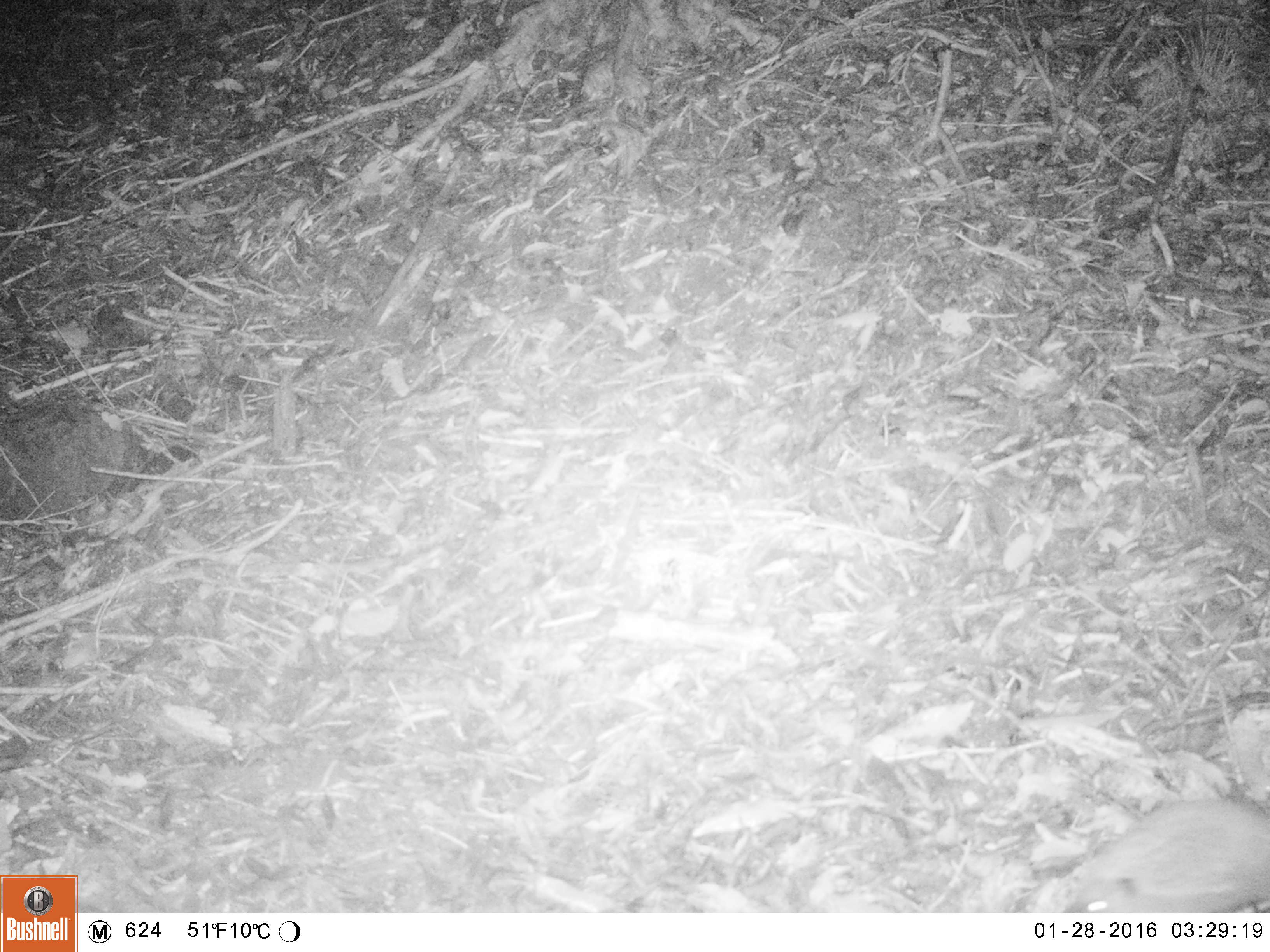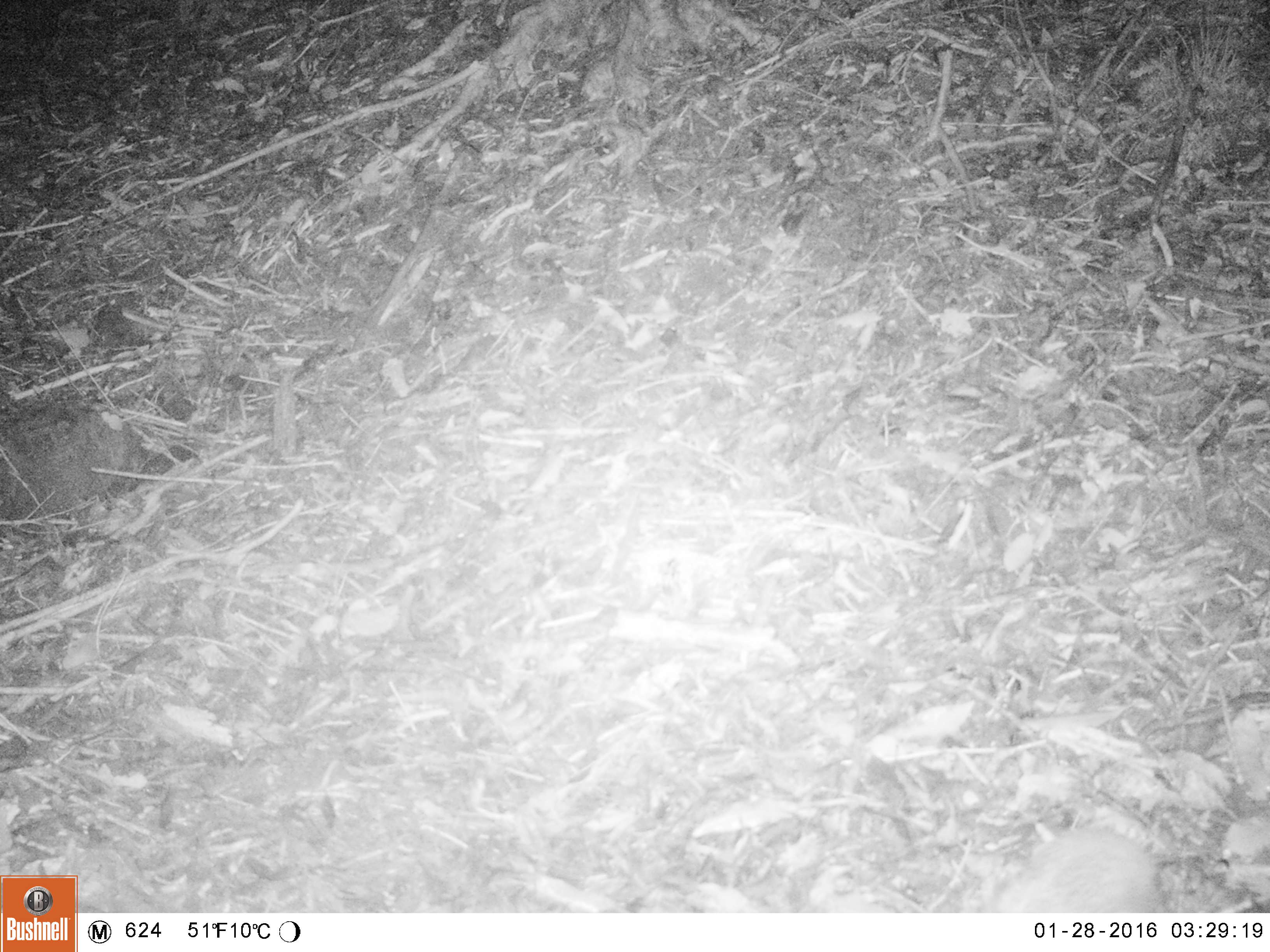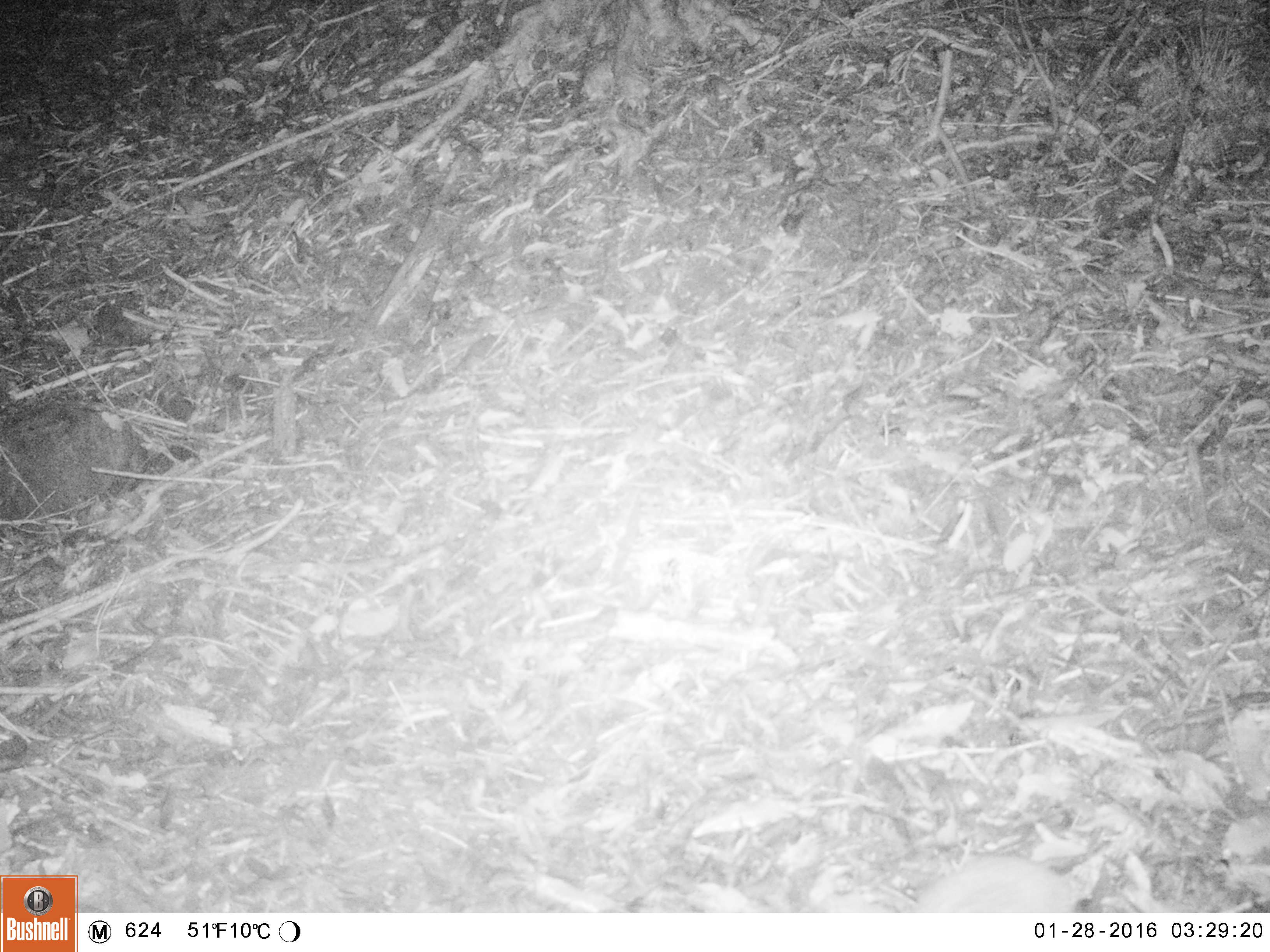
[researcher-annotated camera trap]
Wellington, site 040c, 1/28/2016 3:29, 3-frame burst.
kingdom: Animalia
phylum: Chordata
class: Mammalia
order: Eulipotyphla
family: Erinaceidae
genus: Erinaceus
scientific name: Erinaceus europaeus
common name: hedgehog